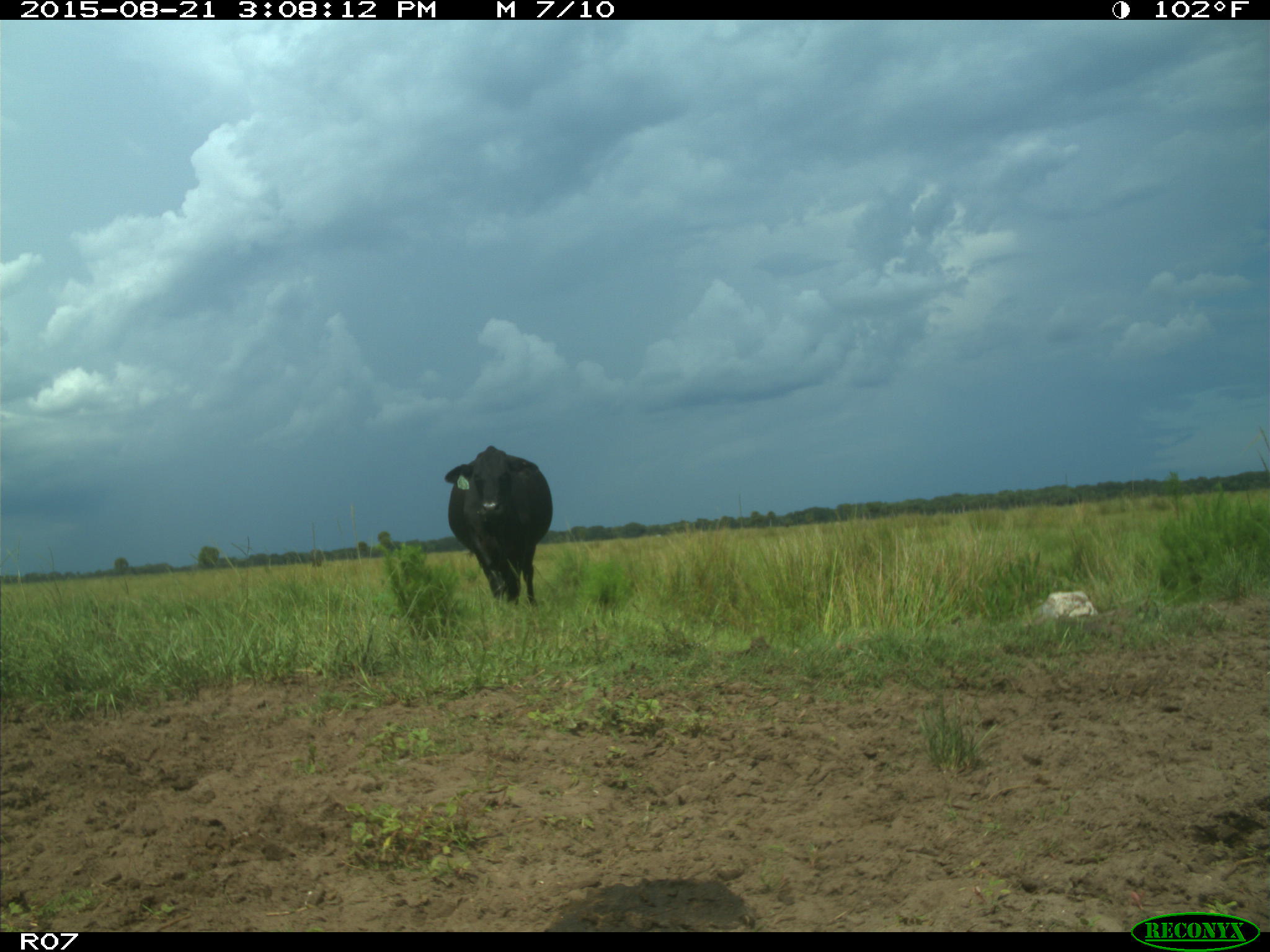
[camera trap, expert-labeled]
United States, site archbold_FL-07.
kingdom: Animalia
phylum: Chordata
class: Mammalia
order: Artiodactyla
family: Bovidae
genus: Bos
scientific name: Bos taurus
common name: domestic cow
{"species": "Bos taurus (domestic cow)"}